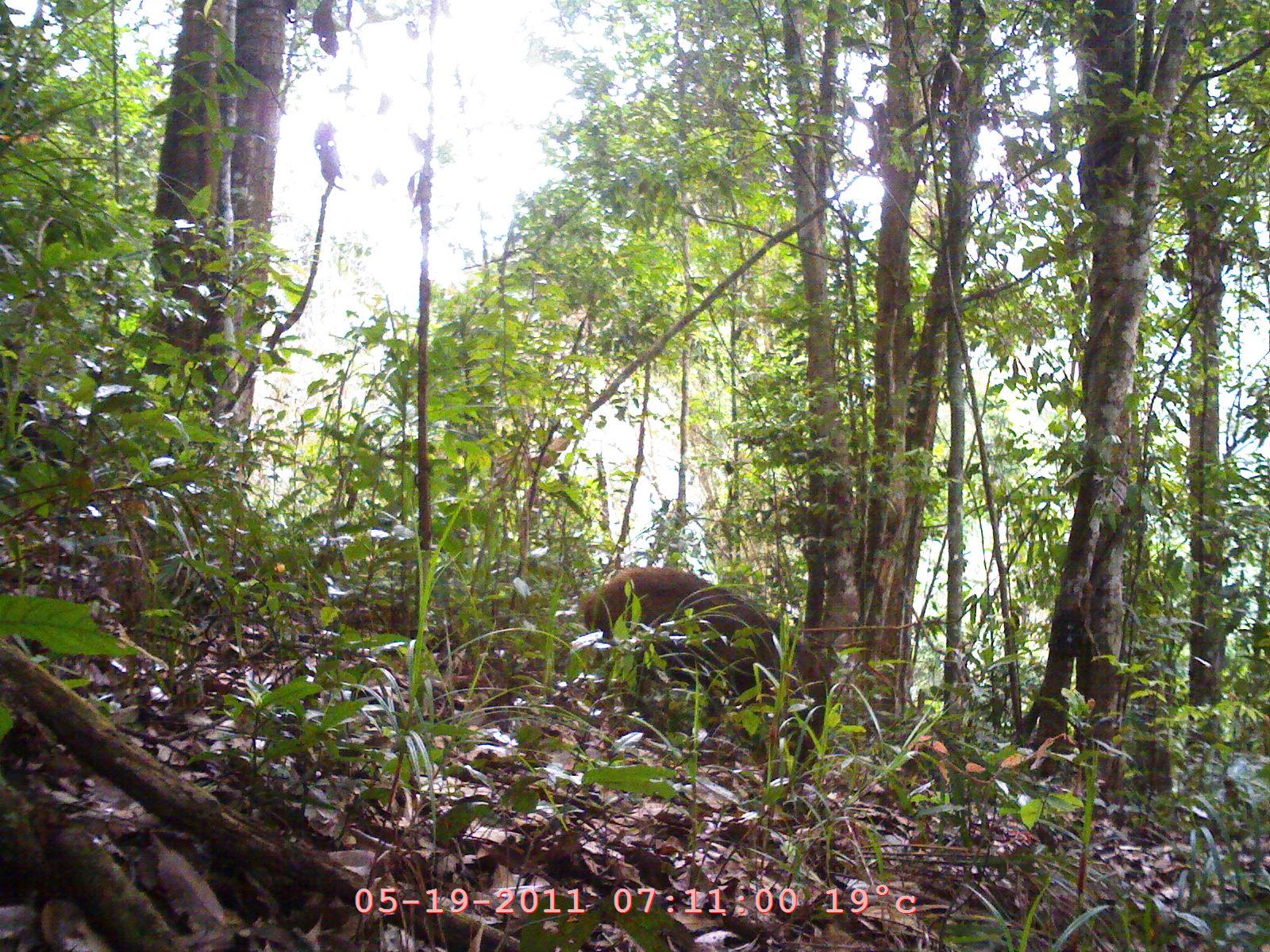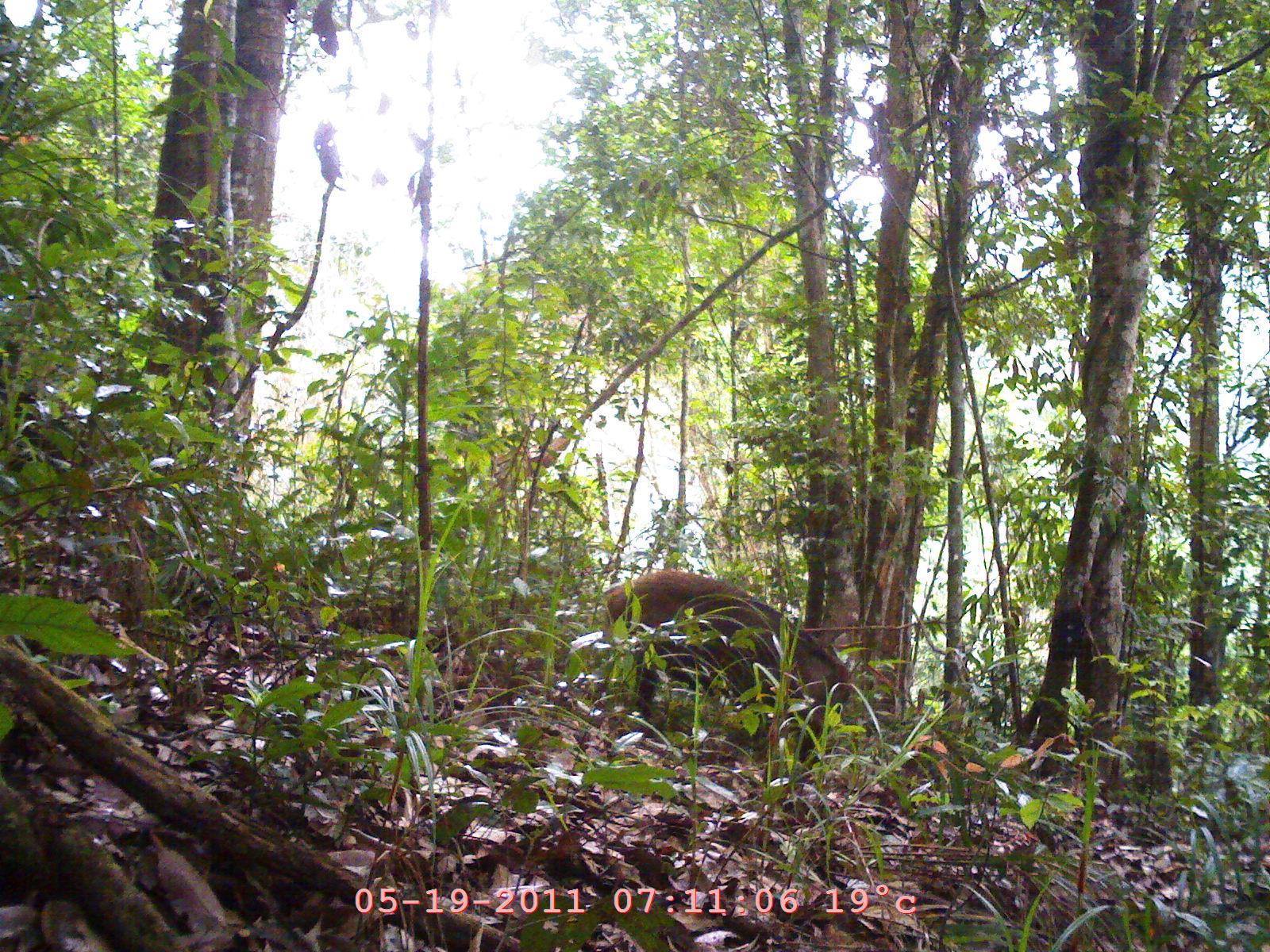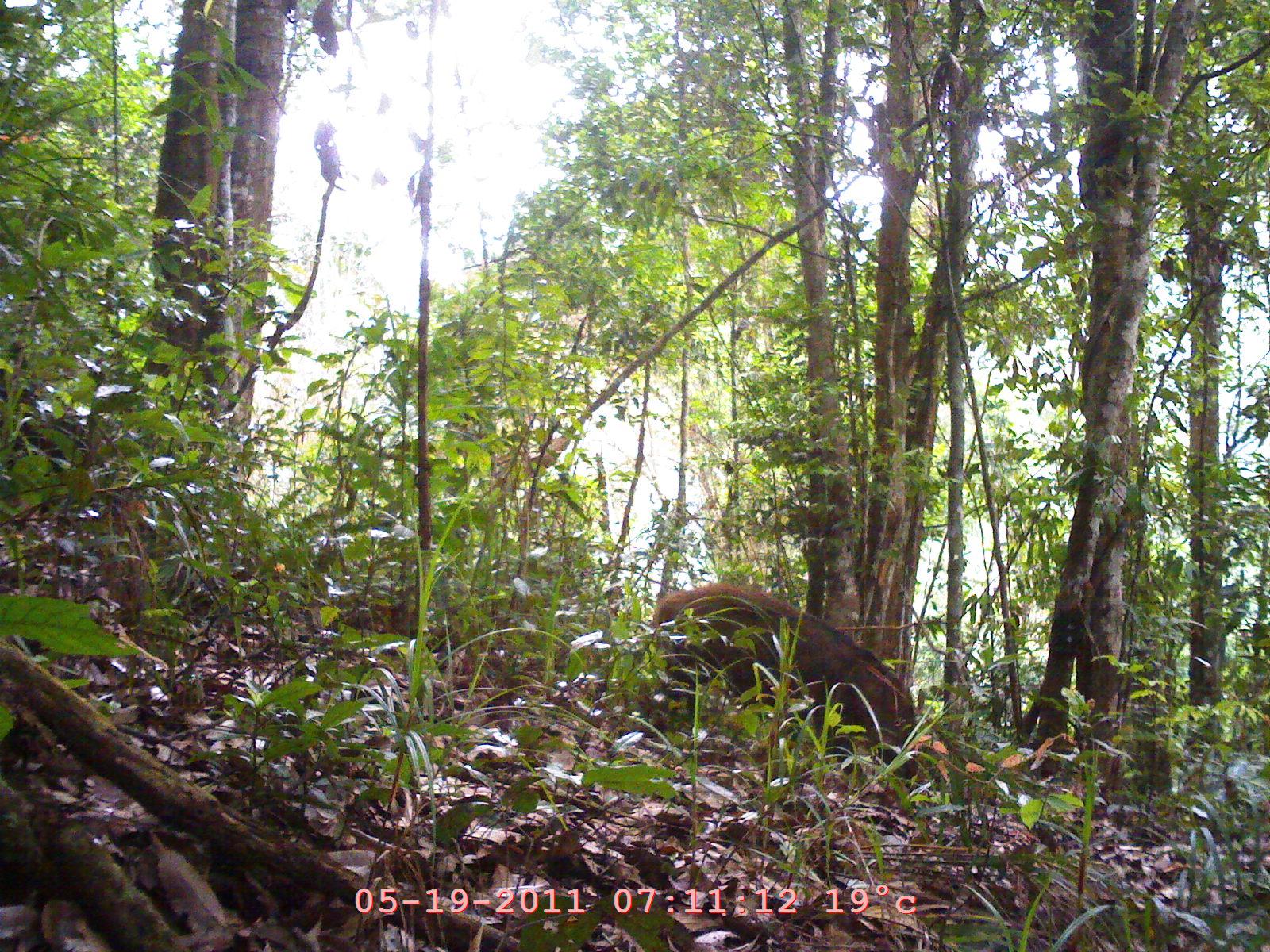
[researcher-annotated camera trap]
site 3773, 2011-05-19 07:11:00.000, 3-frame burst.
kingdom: Animalia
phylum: Chordata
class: Mammalia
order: Artiodactyla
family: Suidae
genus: Sus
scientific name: Sus scrofa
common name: wild boar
Sus scrofa (wild boar), count 1, age adult.